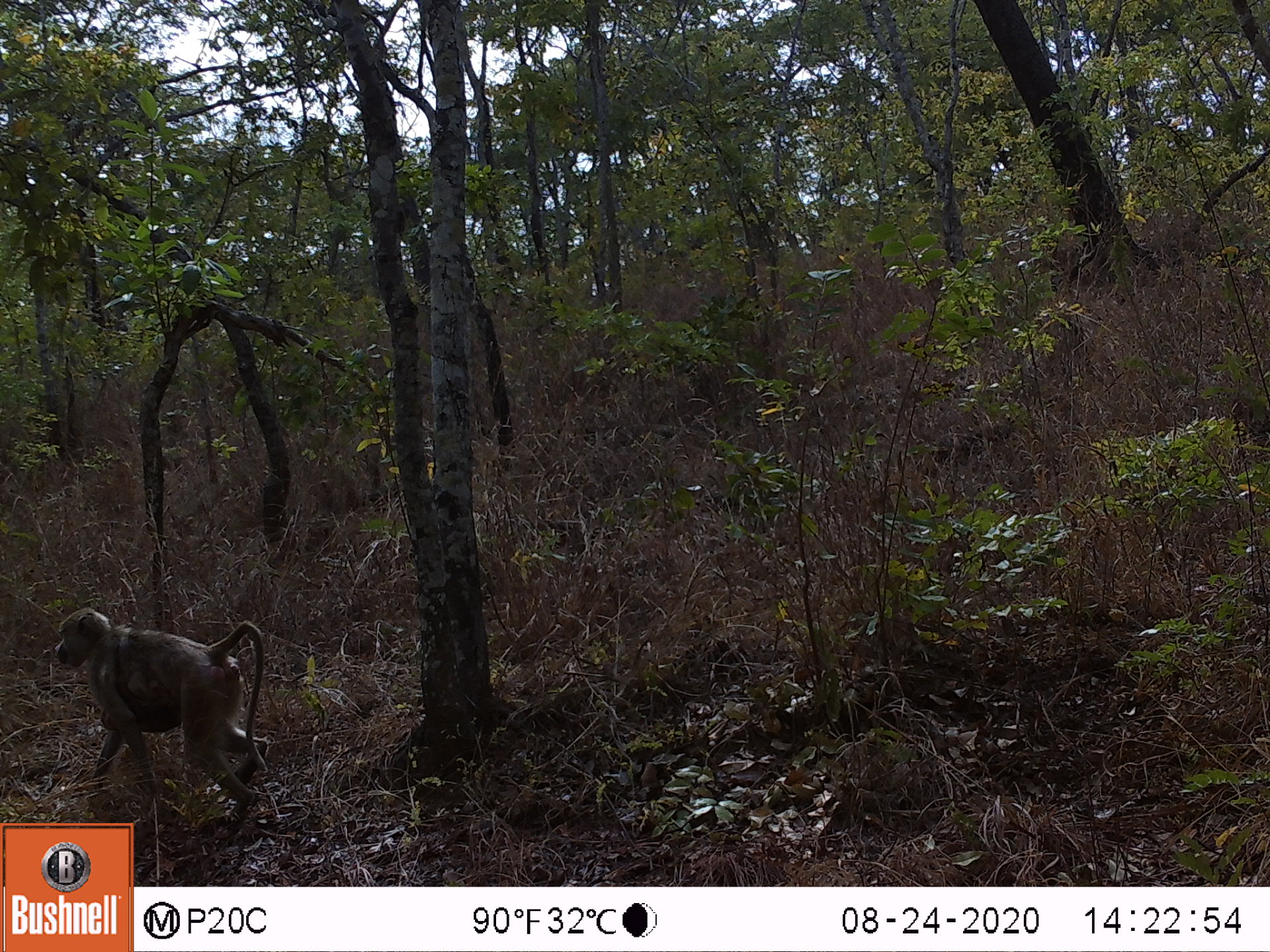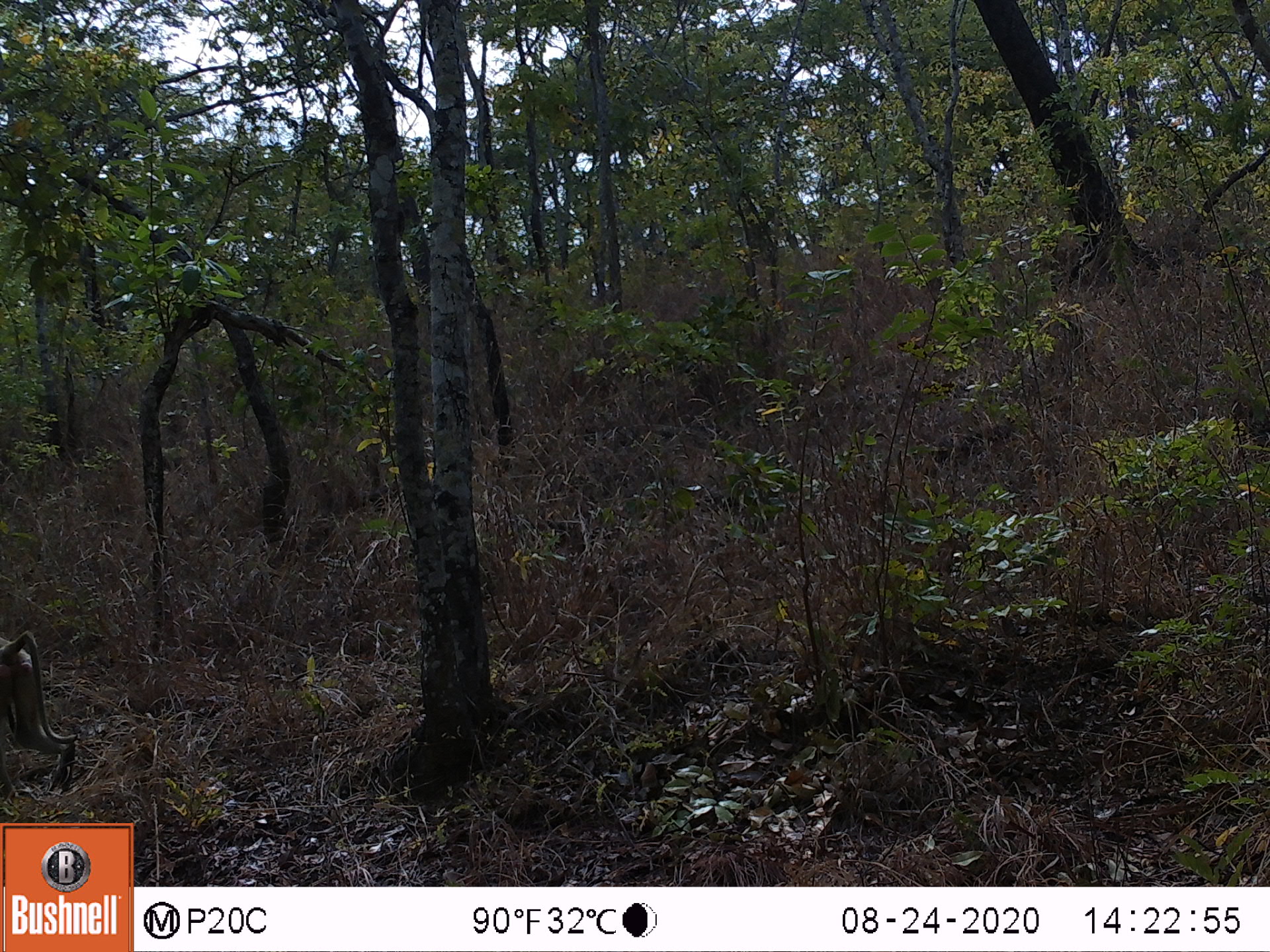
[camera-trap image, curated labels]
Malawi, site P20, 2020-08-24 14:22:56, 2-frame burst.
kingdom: Animalia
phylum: Chordata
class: Mammalia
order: Primates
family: Cercopithecidae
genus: Papio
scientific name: Papio cynocephalus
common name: yellow baboon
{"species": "yellow baboon (Papio cynocephalus)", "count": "1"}